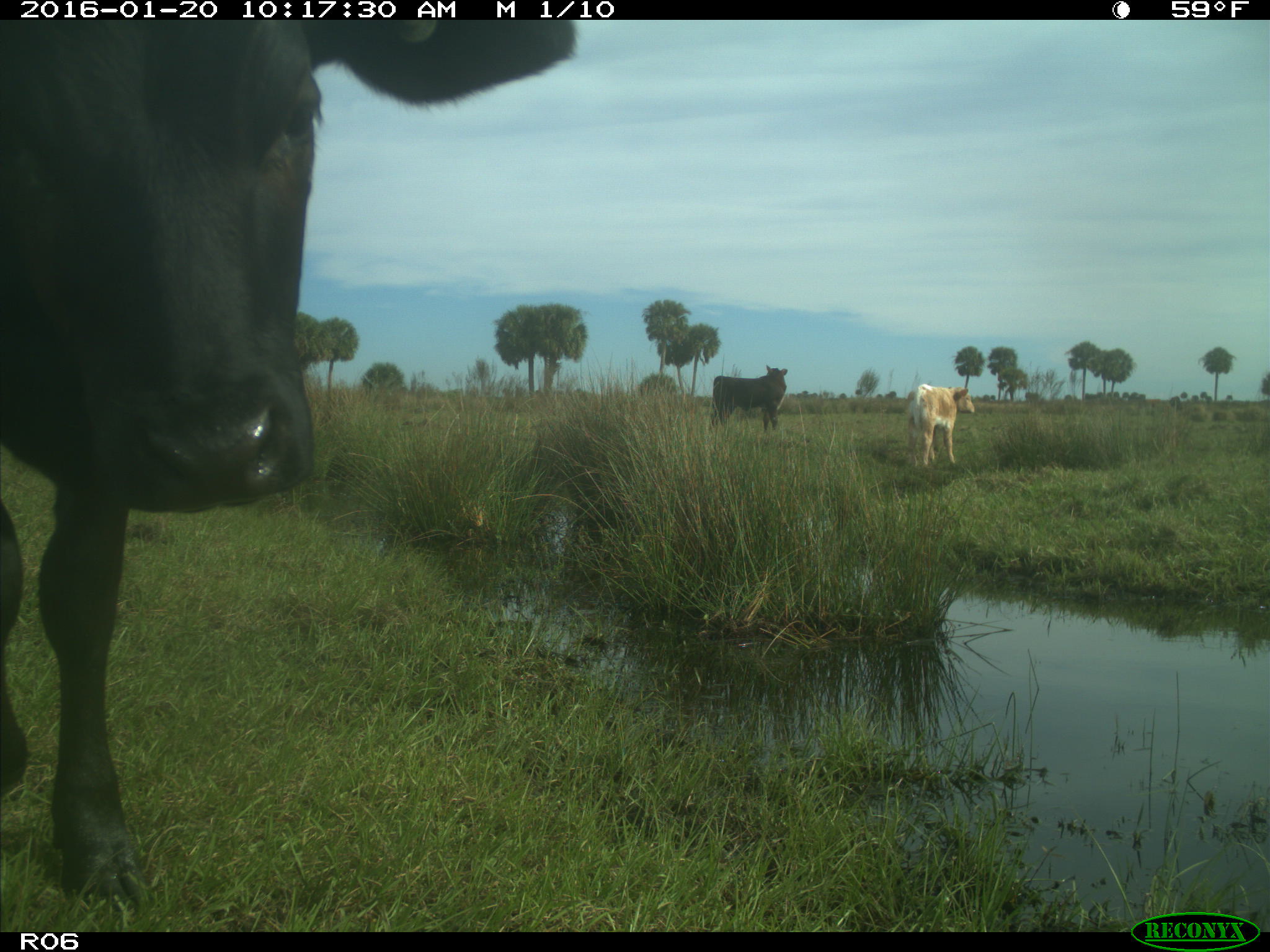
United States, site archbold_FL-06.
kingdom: Animalia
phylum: Chordata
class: Mammalia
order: Artiodactyla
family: Bovidae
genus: Bos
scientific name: Bos taurus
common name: domestic cow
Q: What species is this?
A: Bos taurus (domestic cow).